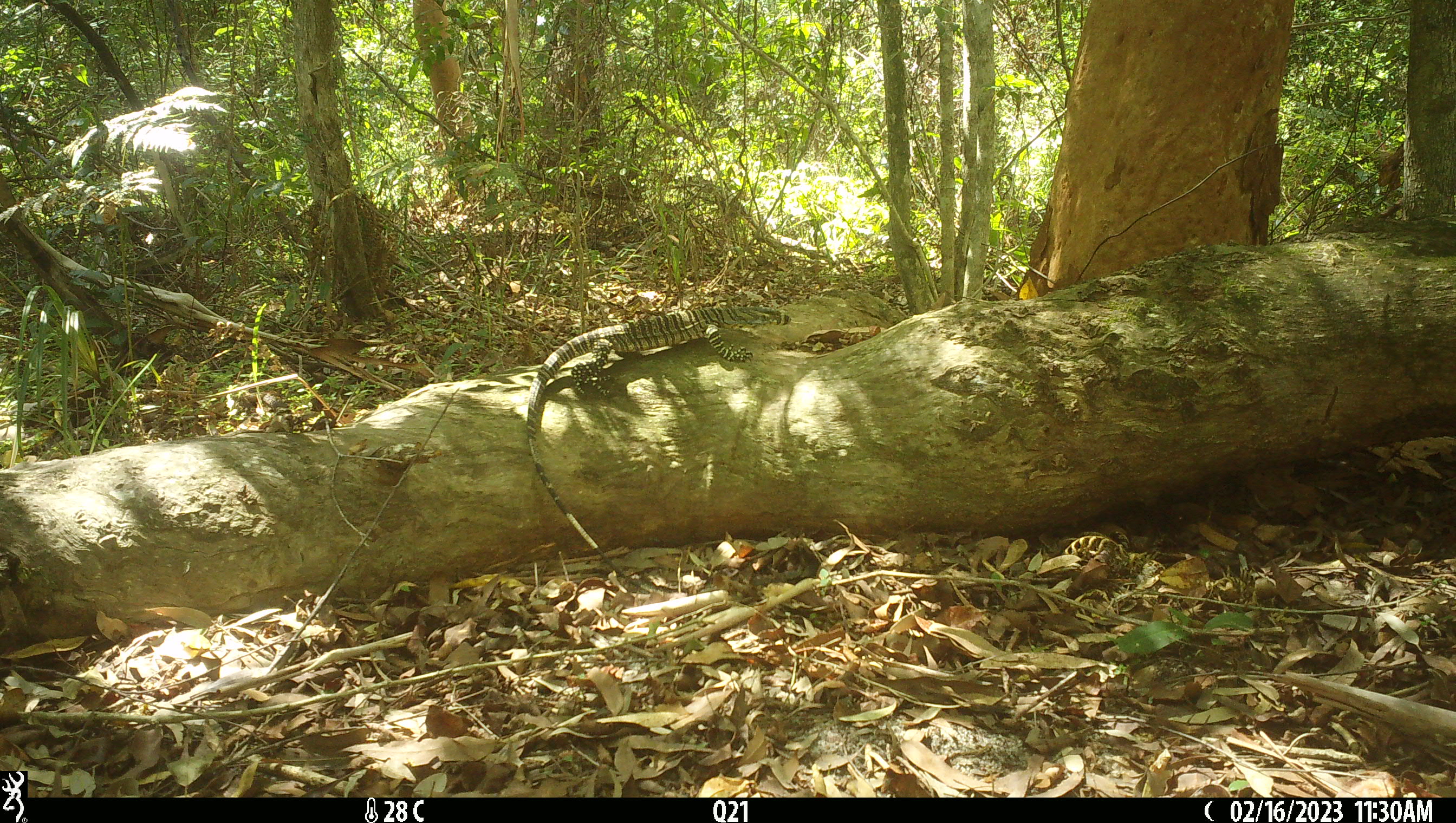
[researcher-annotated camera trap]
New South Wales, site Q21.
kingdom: Animalia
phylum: Chordata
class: Reptilia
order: Squamata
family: Varanidae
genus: Varanus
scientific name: Varanus varius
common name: lace monitor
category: goanna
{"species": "goanna (lace monitor) (Varanus varius)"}